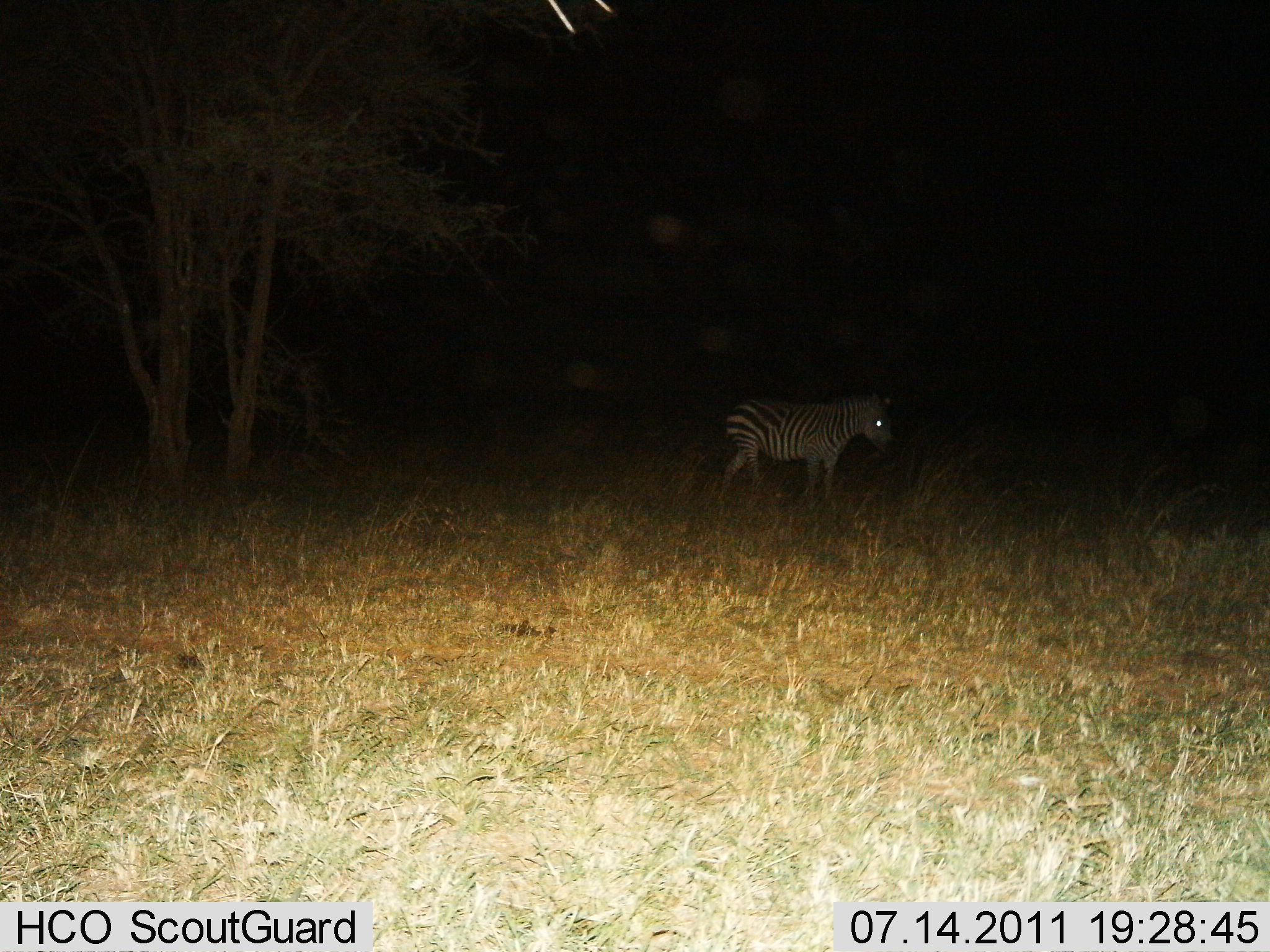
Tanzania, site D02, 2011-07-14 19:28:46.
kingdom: Animalia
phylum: Chordata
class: Mammalia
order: Perissodactyla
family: Equidae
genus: Equus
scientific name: Equus quagga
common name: plains zebra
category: zebra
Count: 1.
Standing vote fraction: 82%.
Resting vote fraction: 0%.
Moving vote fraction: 18%.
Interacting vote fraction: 0%.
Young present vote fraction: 0%.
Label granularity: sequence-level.